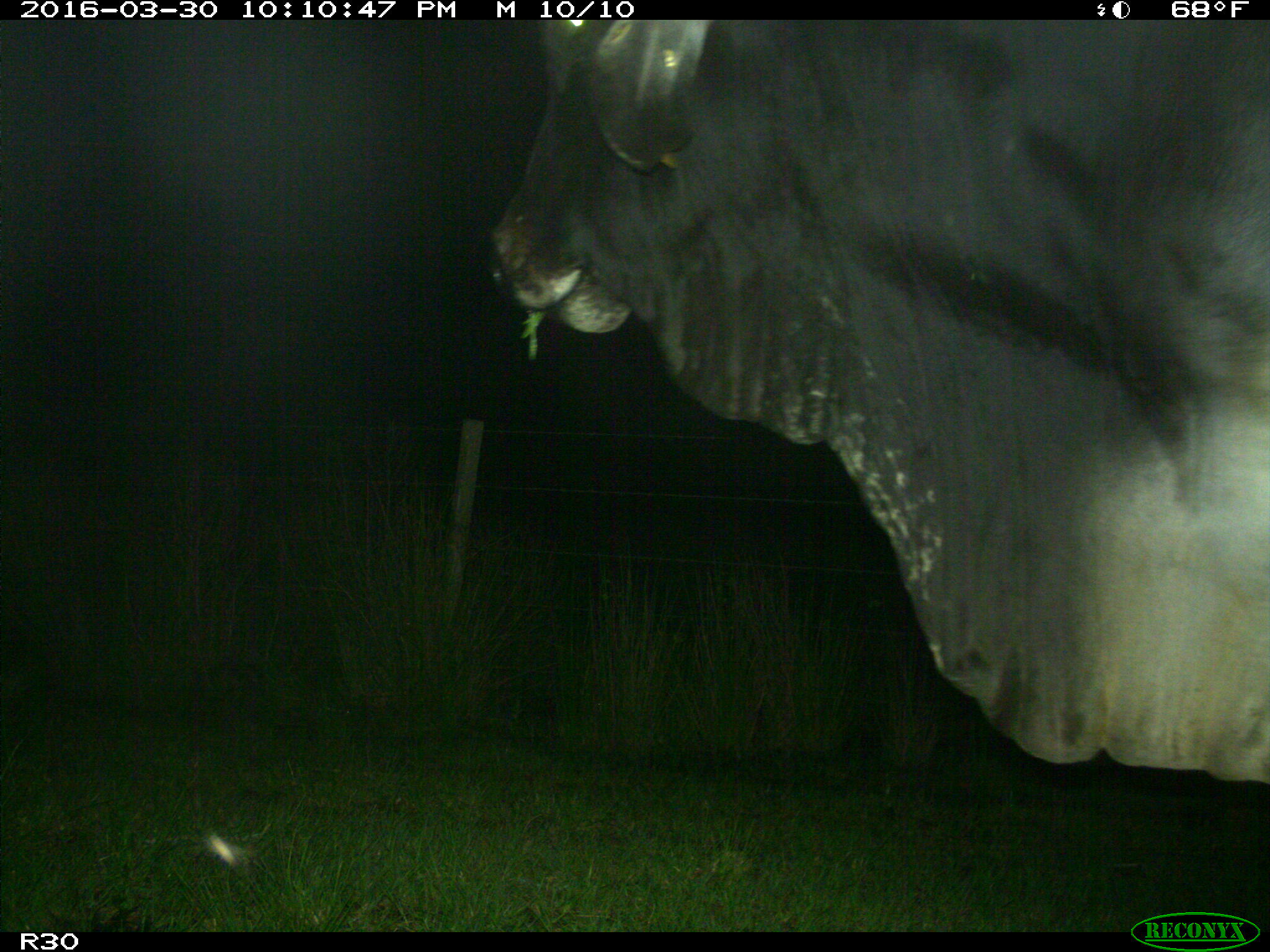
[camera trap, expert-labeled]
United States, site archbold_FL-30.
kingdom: Animalia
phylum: Chordata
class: Mammalia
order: Artiodactyla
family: Bovidae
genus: Bos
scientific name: Bos taurus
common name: domestic cow